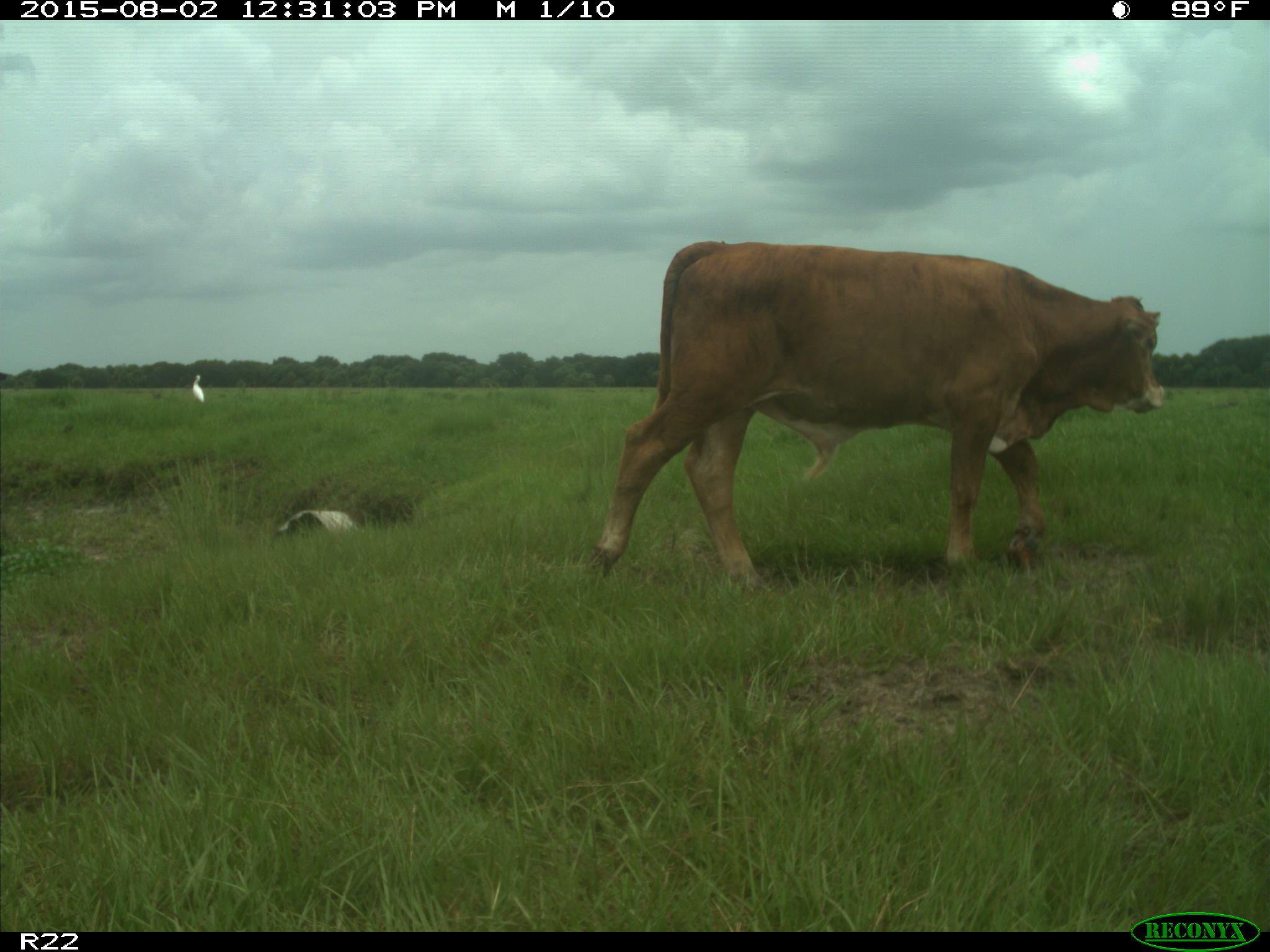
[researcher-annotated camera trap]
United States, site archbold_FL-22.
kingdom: Animalia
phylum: Chordata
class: Mammalia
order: Artiodactyla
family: Bovidae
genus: Bos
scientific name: Bos taurus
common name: domestic cow